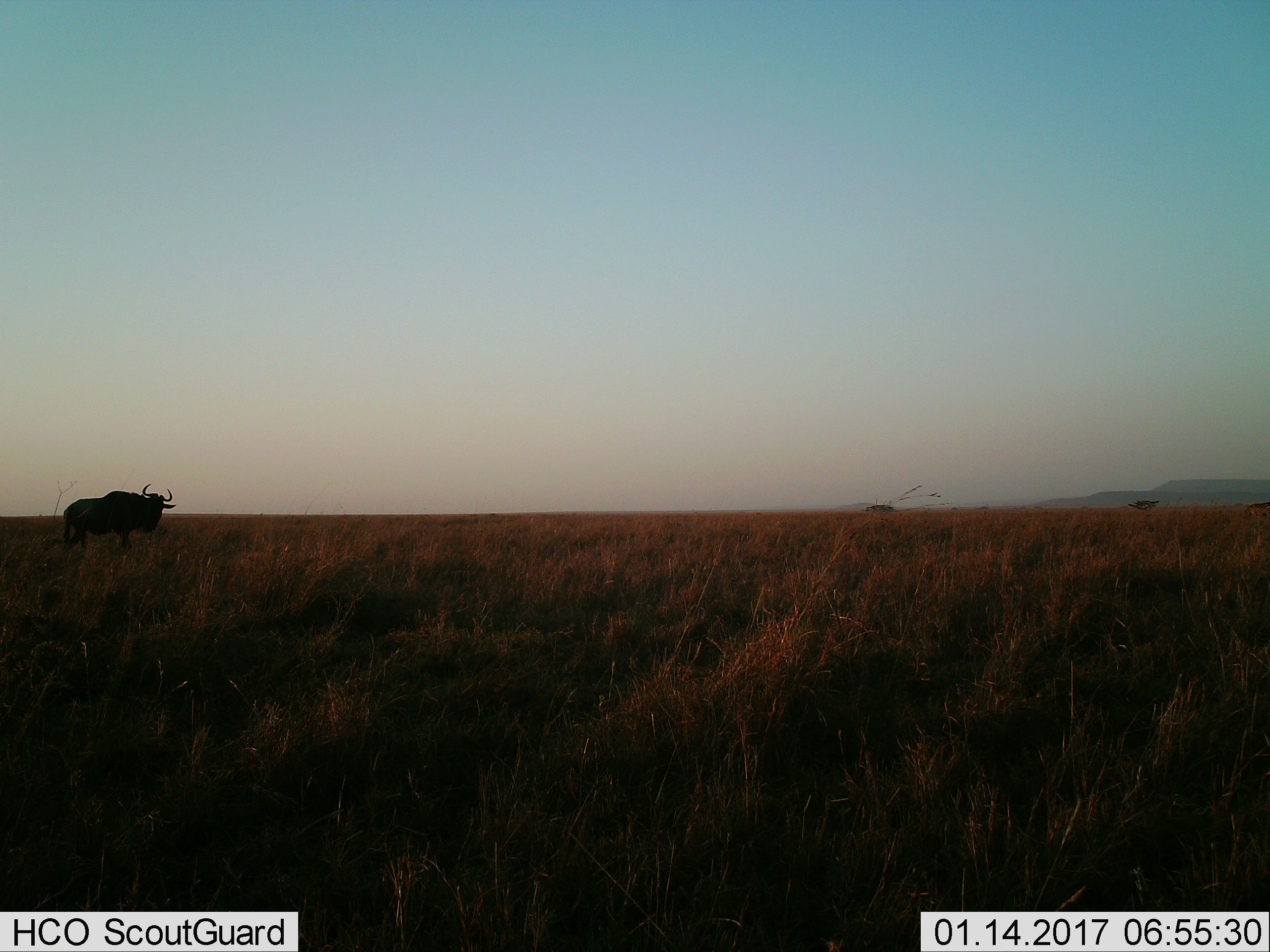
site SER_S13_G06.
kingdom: Animalia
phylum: Chordata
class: Mammalia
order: Artiodactyla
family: Bovidae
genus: Connochaetes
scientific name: Connochaetes taurinus taurinus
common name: blue wildebeest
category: wildebeestblue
Wildebeestblue (blue wildebeest) (Connochaetes taurinus taurinus), count 1. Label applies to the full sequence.